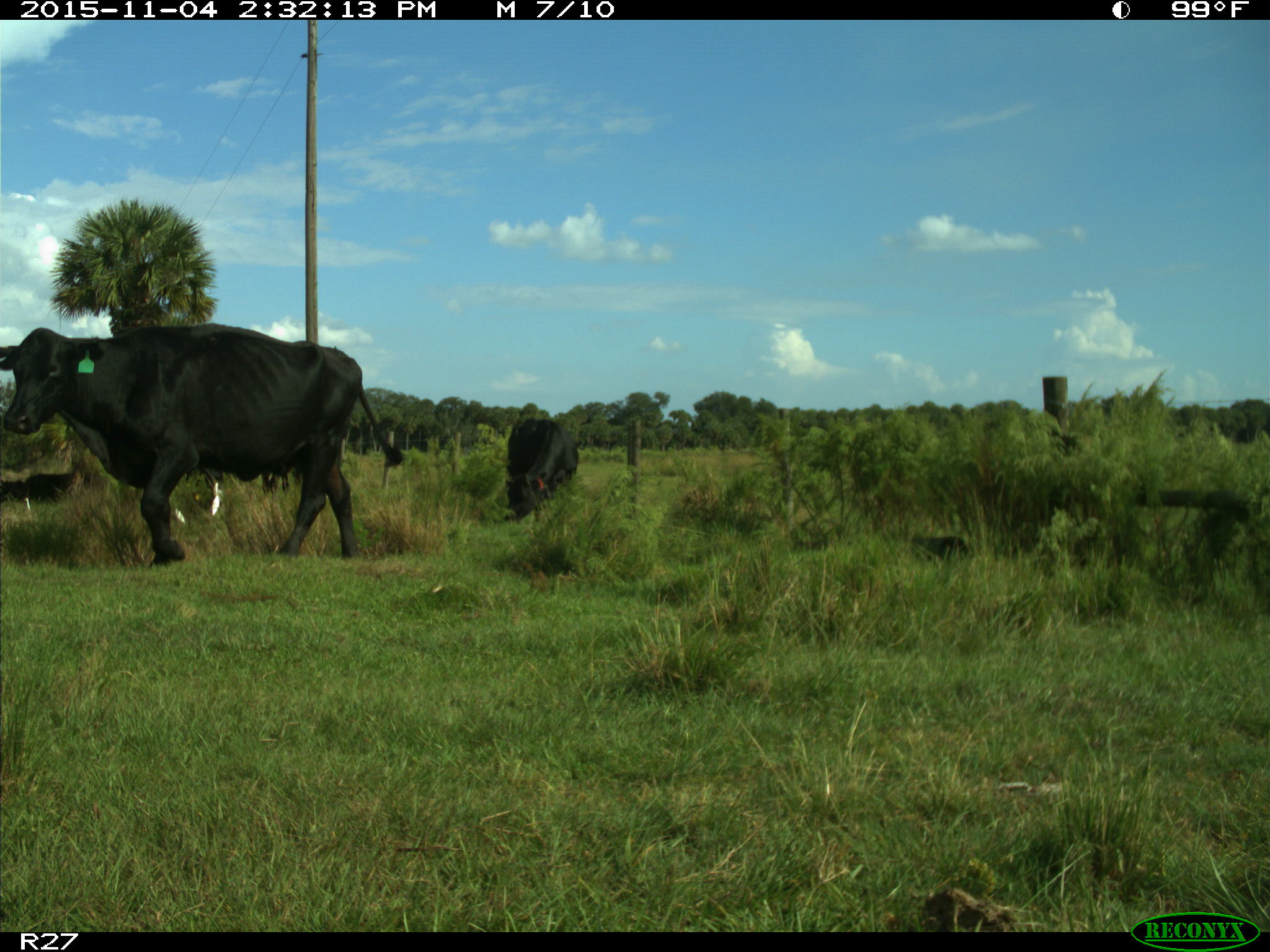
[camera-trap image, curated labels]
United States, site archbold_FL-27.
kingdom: Animalia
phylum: Chordata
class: Mammalia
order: Artiodactyla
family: Bovidae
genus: Bos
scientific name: Bos taurus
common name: domestic cow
Bos taurus (domestic cow).